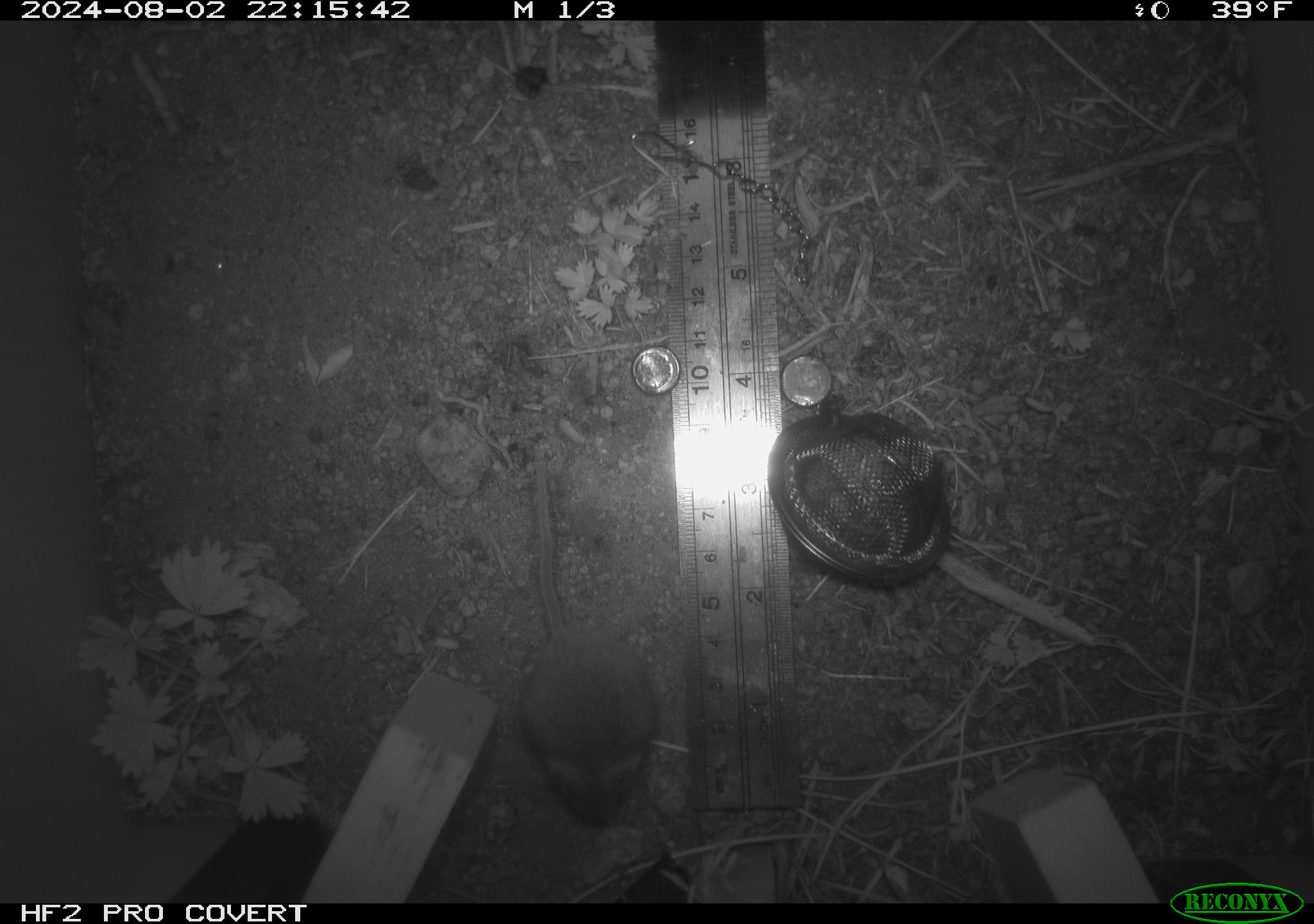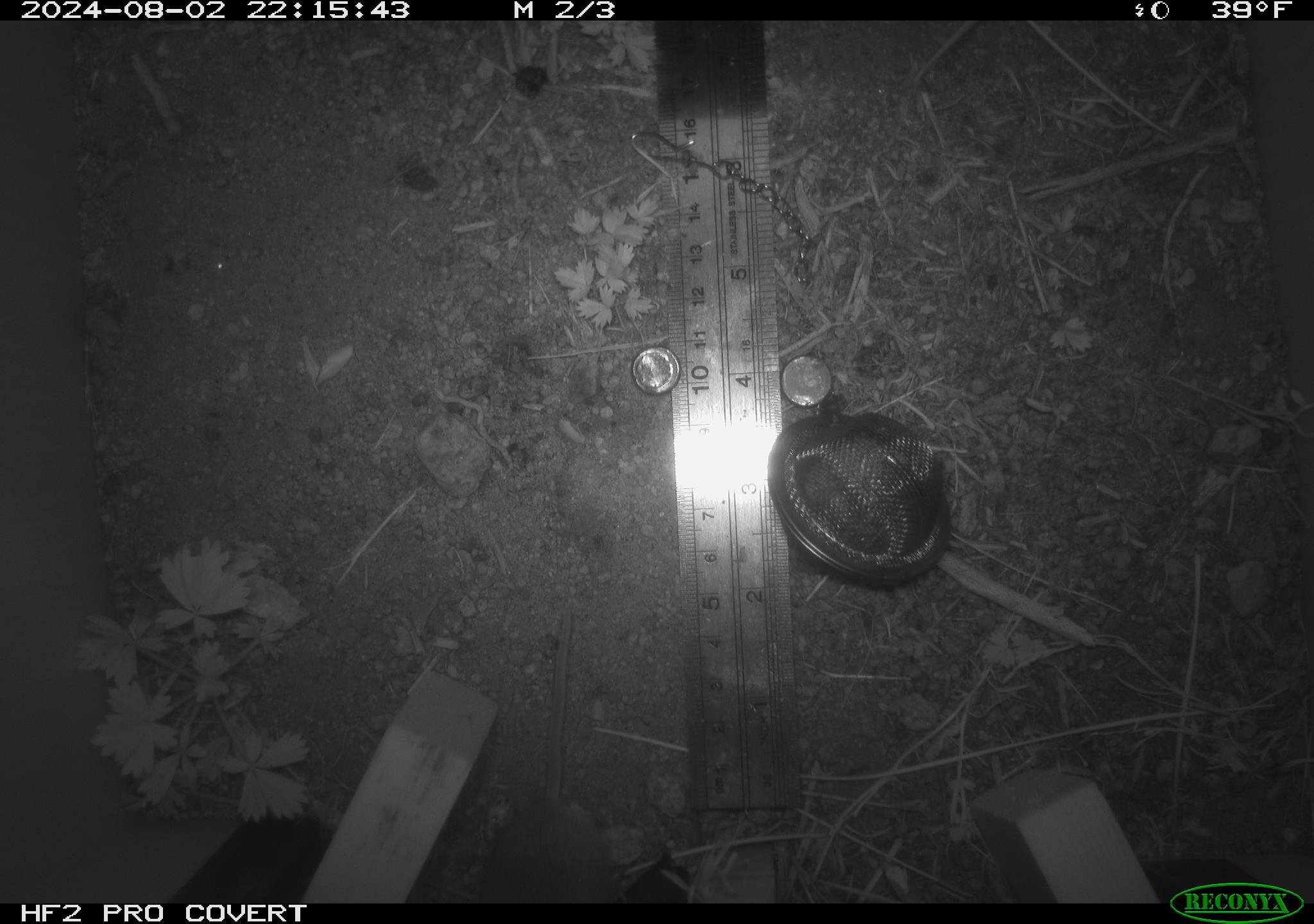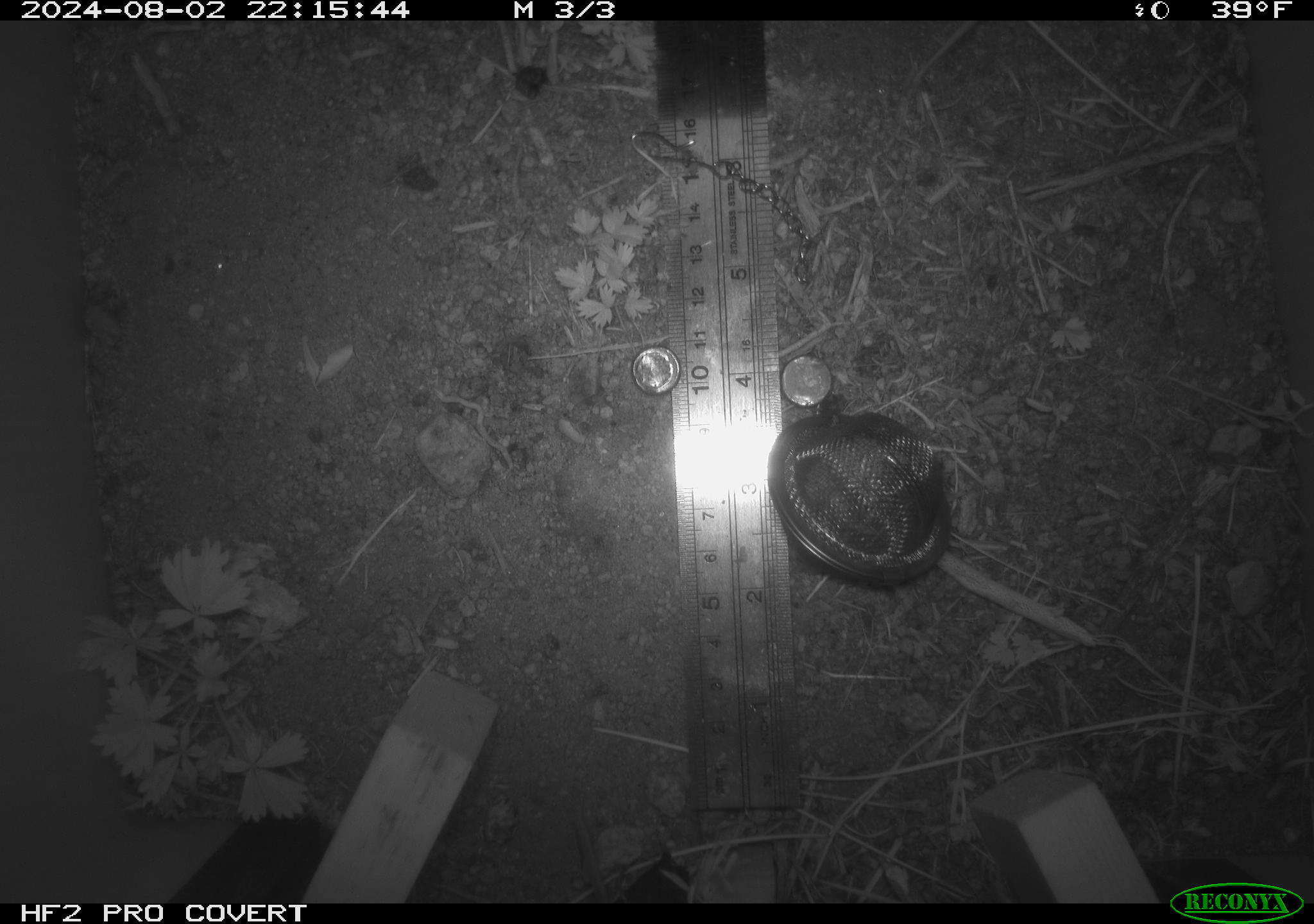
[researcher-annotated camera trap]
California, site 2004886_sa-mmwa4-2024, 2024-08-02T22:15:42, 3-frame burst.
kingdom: Animalia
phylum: Chordata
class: Mammalia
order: Rodentia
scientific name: Rodentia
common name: mouse species